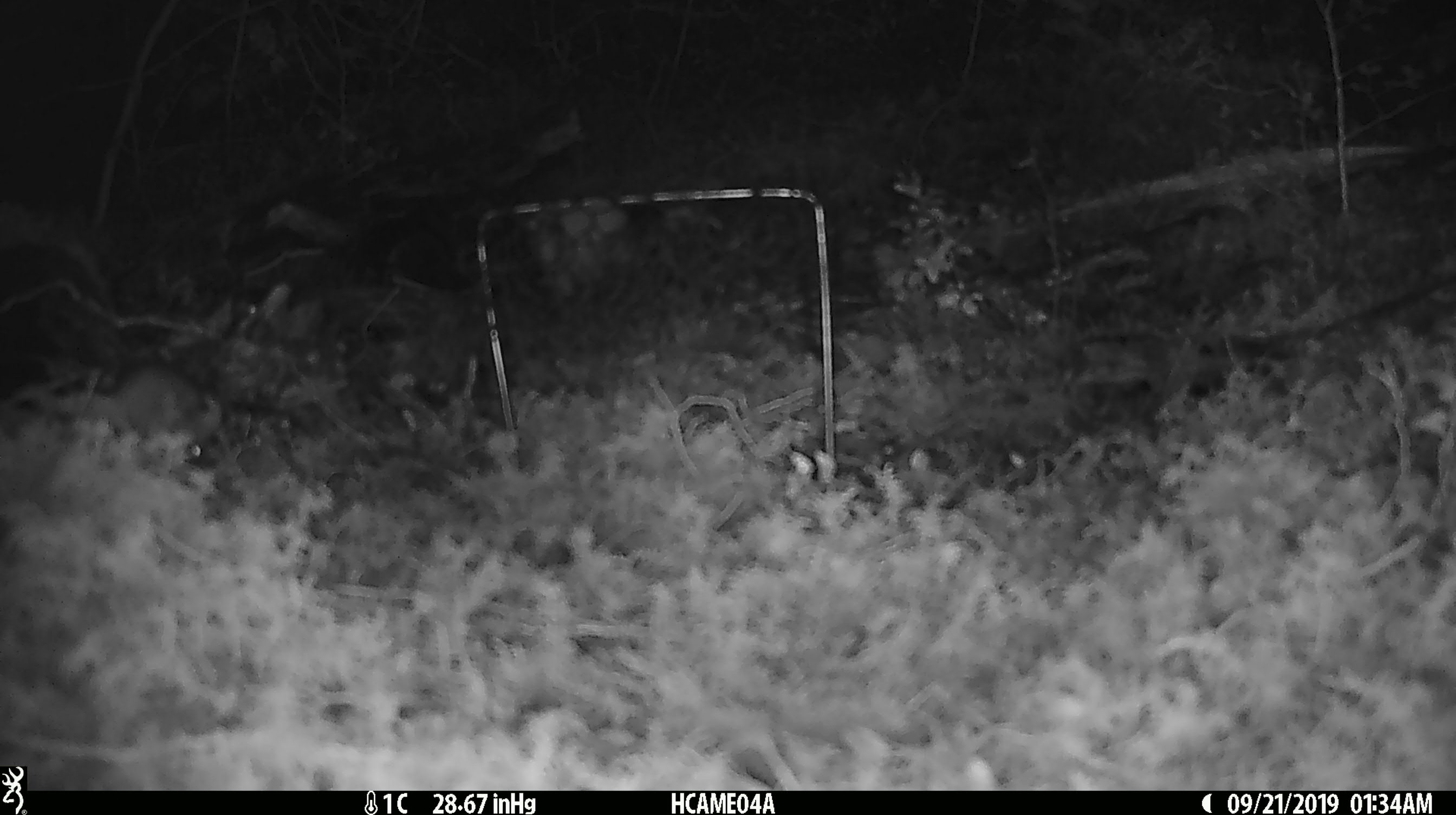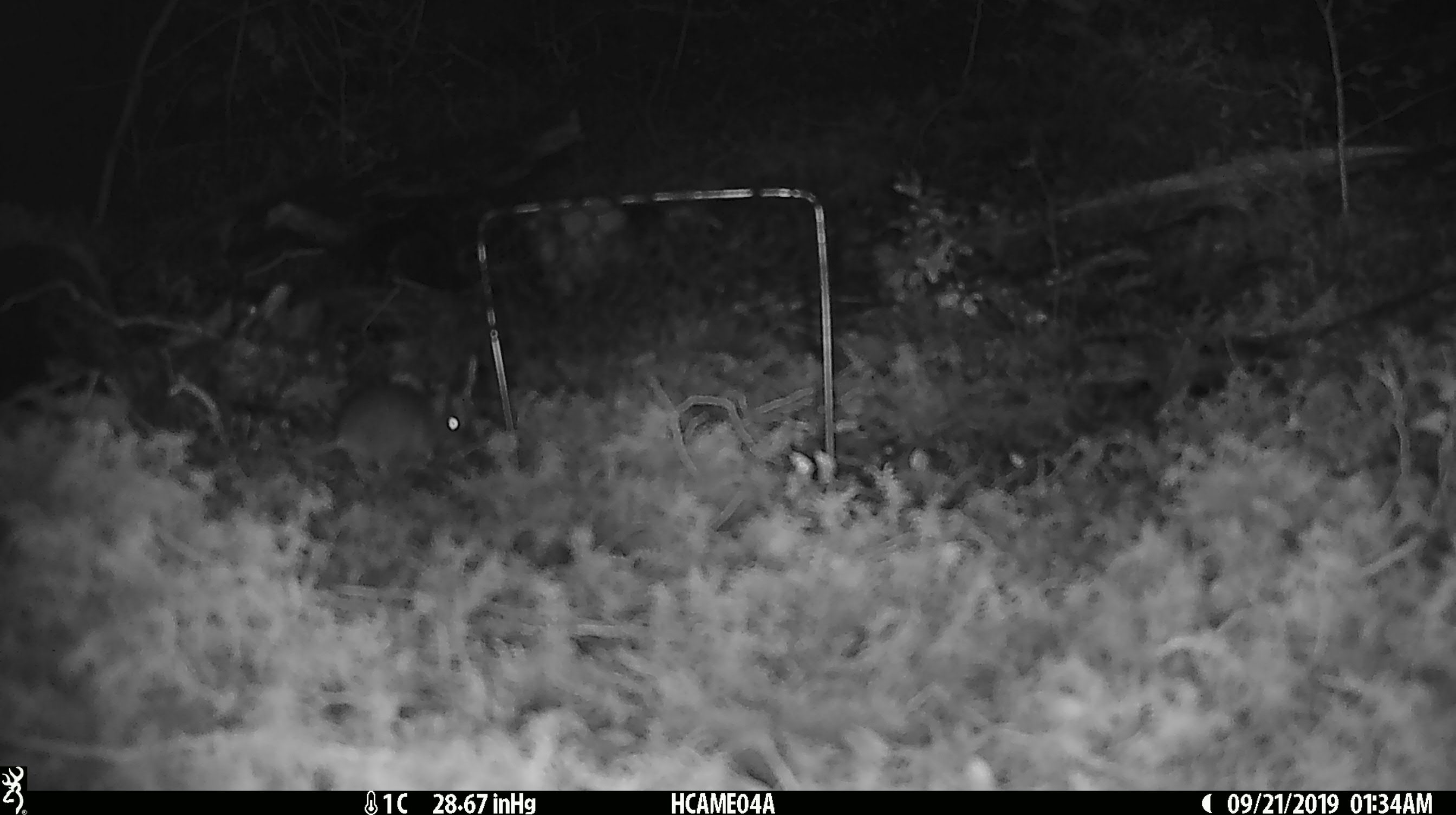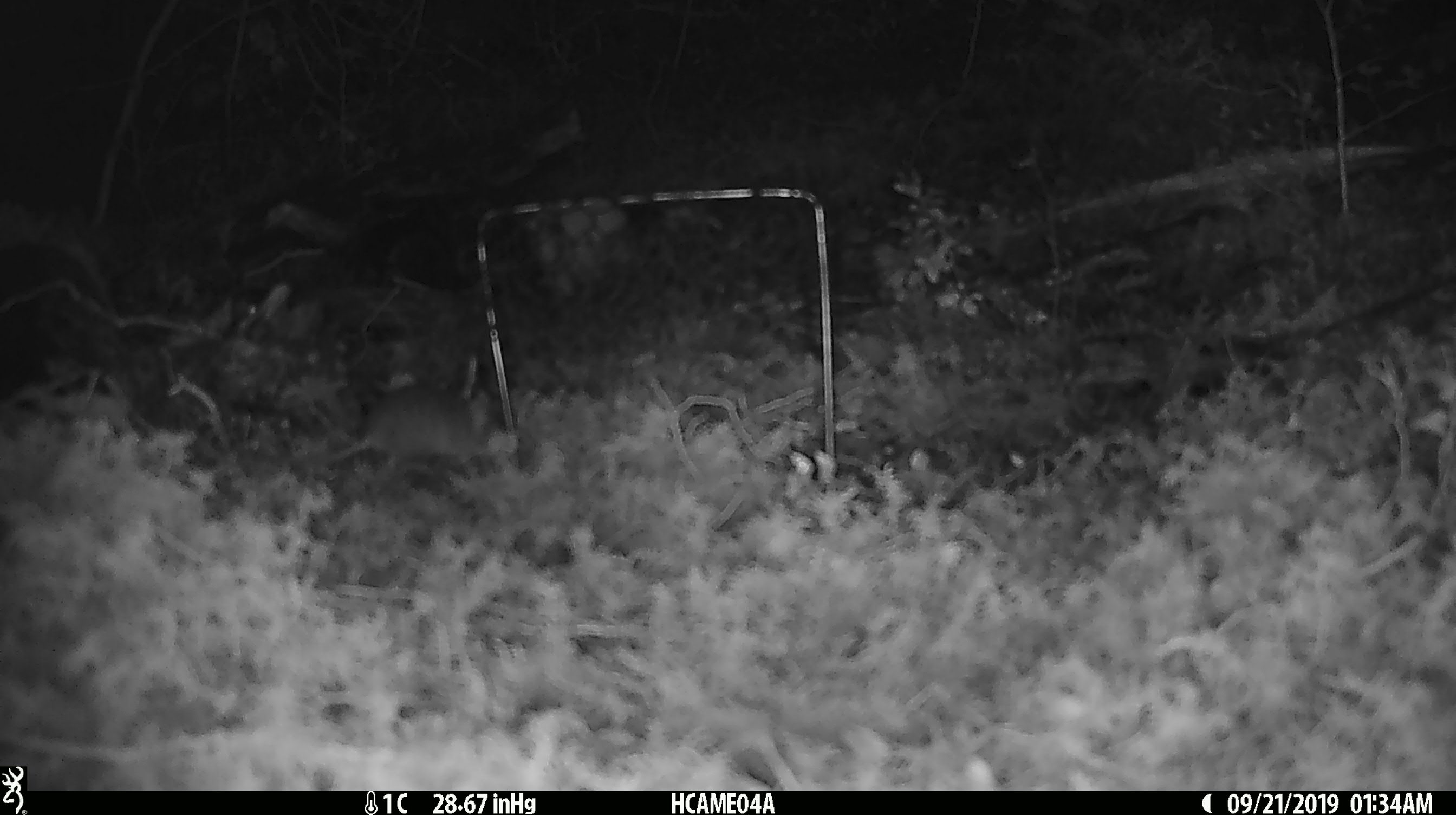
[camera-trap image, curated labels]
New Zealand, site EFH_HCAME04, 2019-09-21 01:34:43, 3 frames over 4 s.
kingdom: Animalia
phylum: Chordata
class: Mammalia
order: Rodentia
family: Muridae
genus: Mus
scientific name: Mus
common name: mouse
Mouse (Mus).